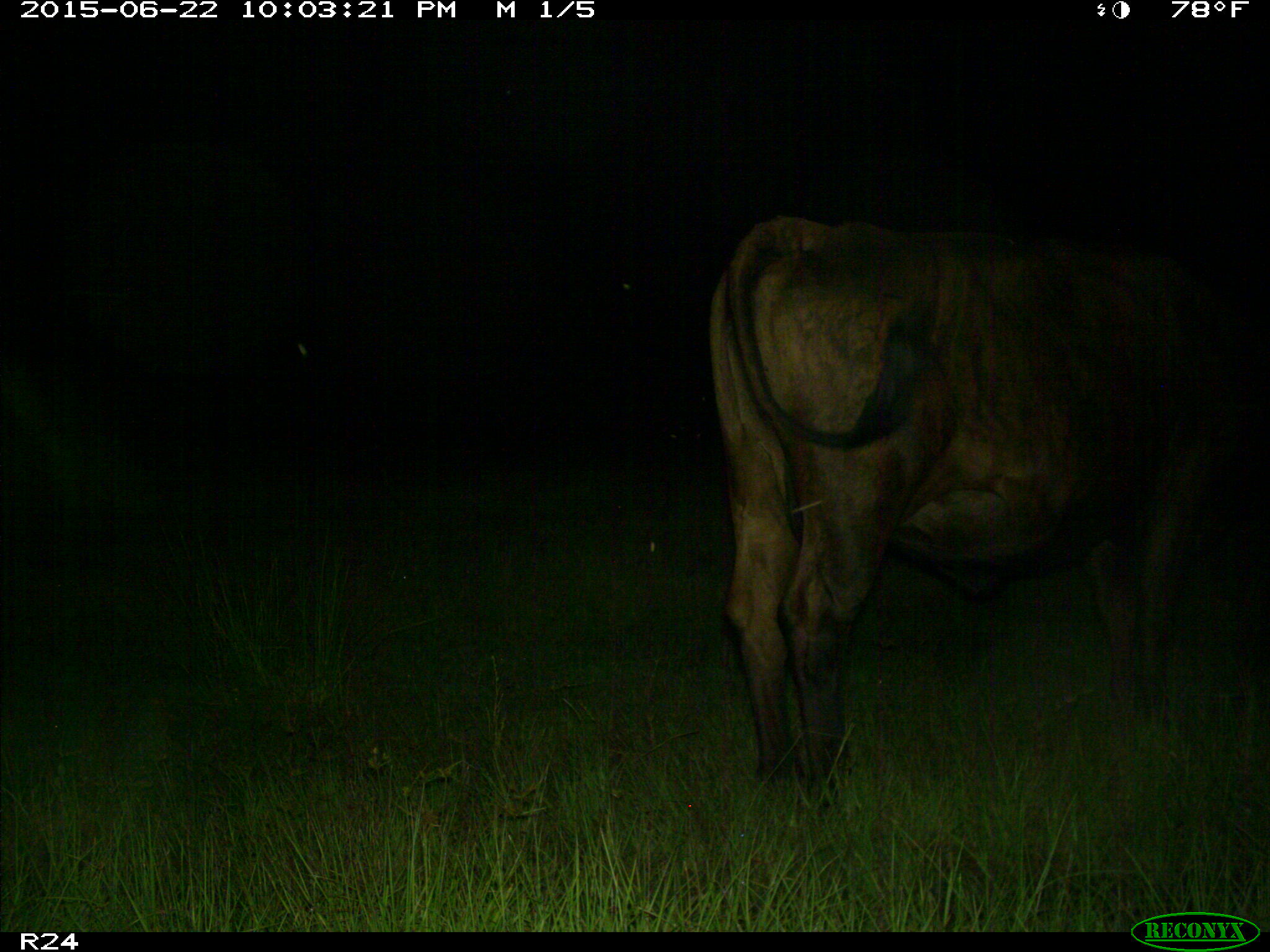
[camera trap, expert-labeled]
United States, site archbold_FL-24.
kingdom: Animalia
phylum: Chordata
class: Mammalia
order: Artiodactyla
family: Bovidae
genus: Bos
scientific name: Bos taurus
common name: domestic cow